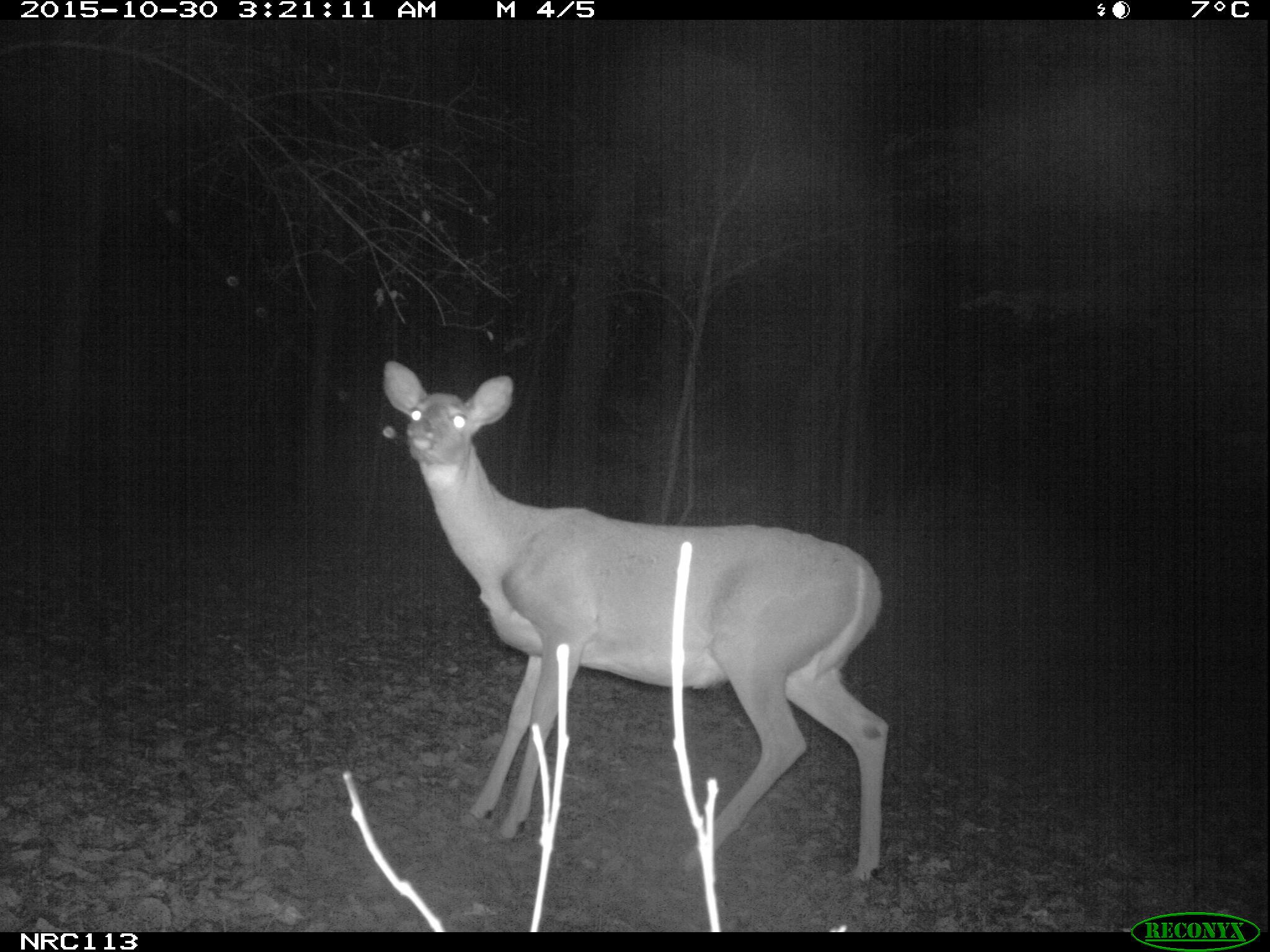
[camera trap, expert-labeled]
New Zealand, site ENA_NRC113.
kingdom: Animalia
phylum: Chordata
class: Mammalia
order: Artiodactyla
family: Cervidae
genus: Odocoileus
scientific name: Odocoileus virginianus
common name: white-tailed deer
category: white tailed deer